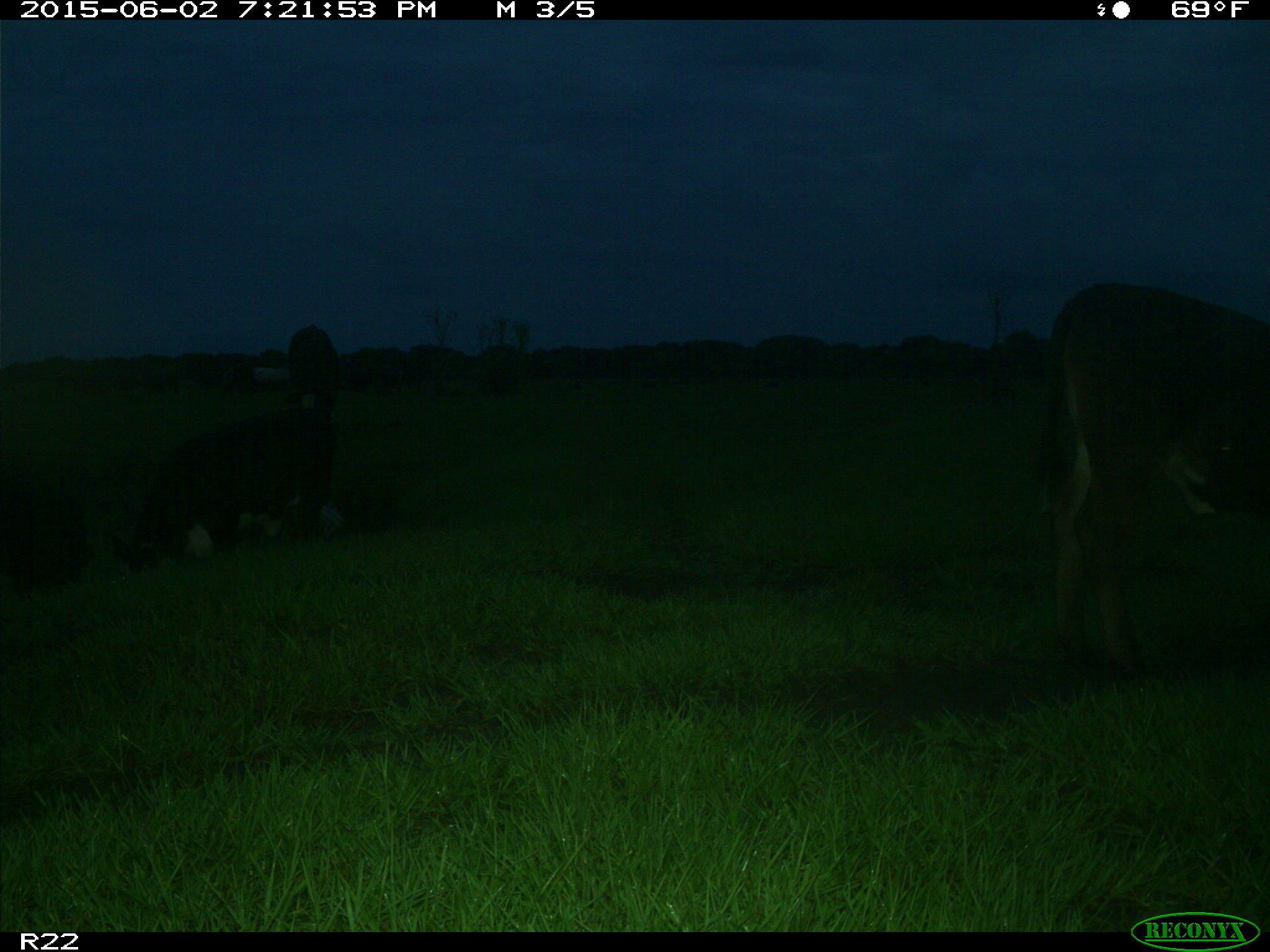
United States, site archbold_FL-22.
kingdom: Animalia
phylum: Chordata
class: Mammalia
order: Artiodactyla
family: Bovidae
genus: Bos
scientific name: Bos taurus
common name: domestic cow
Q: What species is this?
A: Bos taurus (domestic cow).